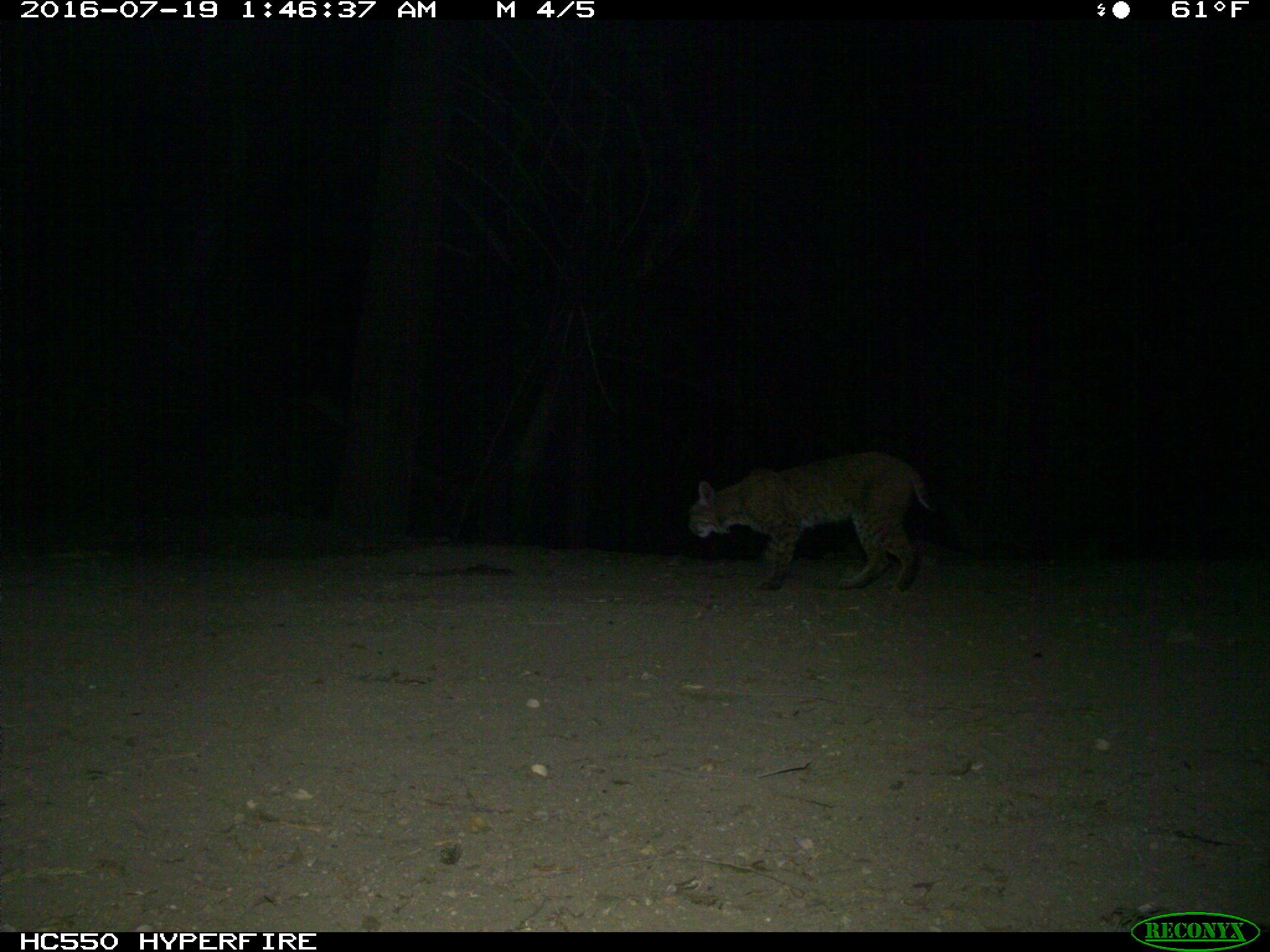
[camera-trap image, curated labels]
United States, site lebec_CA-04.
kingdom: Animalia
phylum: Chordata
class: Mammalia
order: Carnivora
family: Felidae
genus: Lynx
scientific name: Lynx rufus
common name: bobcat